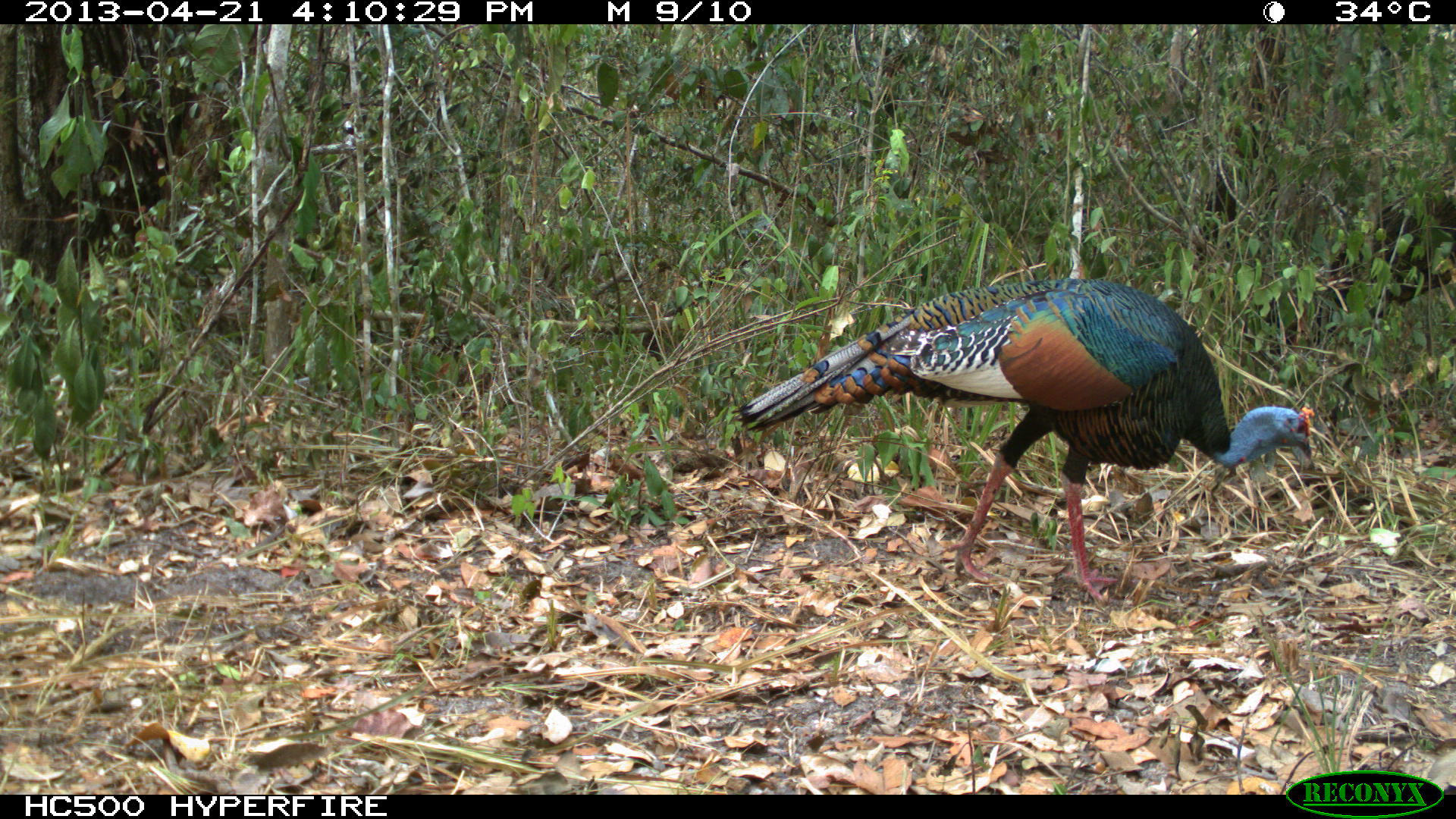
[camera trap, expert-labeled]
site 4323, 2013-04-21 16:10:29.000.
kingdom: Animalia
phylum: Chordata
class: Aves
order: Galliformes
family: Phasianidae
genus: Meleagris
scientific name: Meleagris ocellata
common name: ocellated turkey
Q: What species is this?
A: Meleagris ocellata (ocellated turkey).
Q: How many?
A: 1.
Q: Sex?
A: Male.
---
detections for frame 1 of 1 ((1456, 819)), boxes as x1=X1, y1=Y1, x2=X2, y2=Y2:
meleagris ocellata: x1=731, y1=278, x2=1314, y2=605